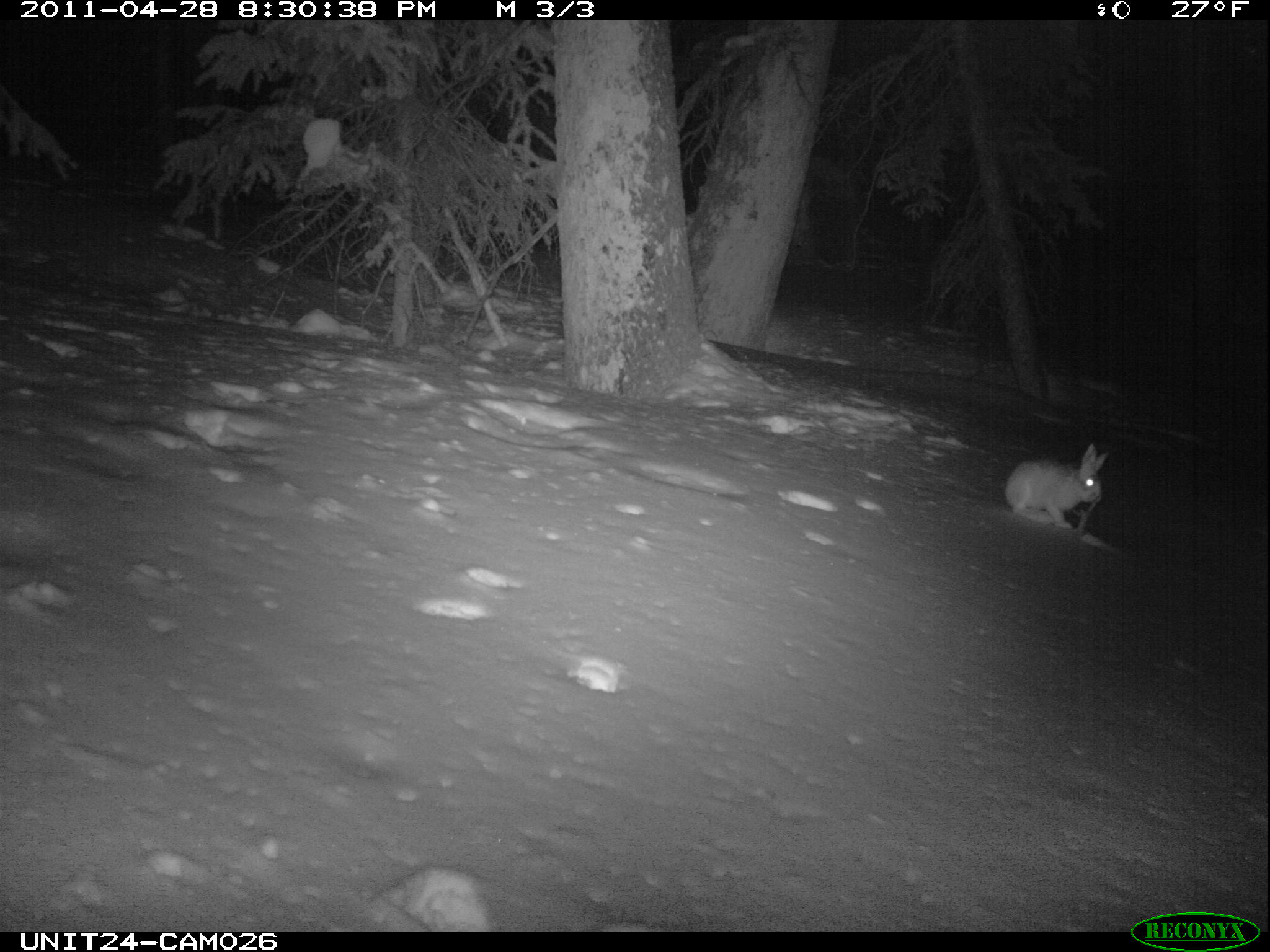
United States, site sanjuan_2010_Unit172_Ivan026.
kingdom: Animalia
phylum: Chordata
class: Mammalia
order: Lagomorpha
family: Leporidae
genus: Lepus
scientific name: Lepus americanus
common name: snowshoe hare